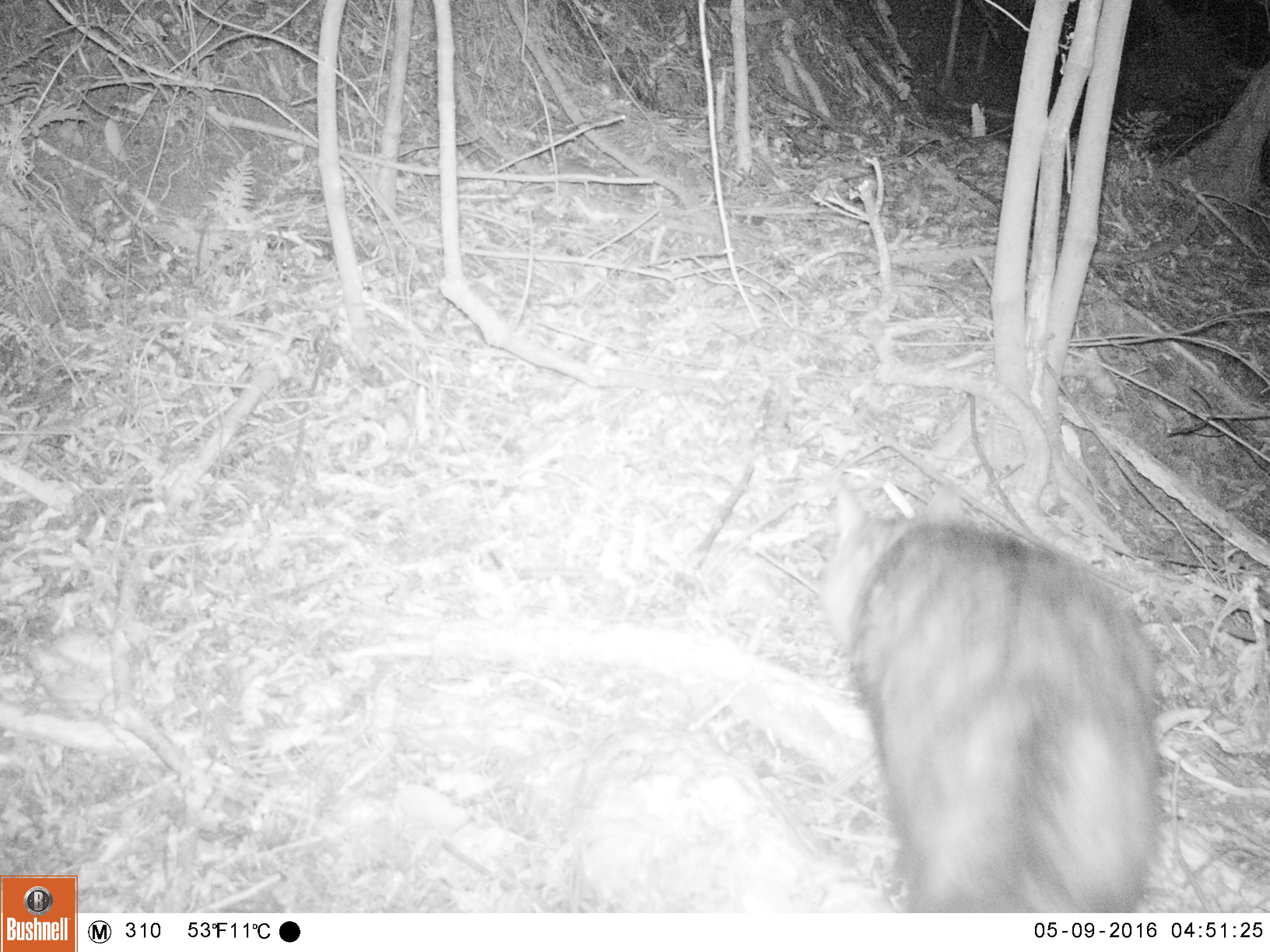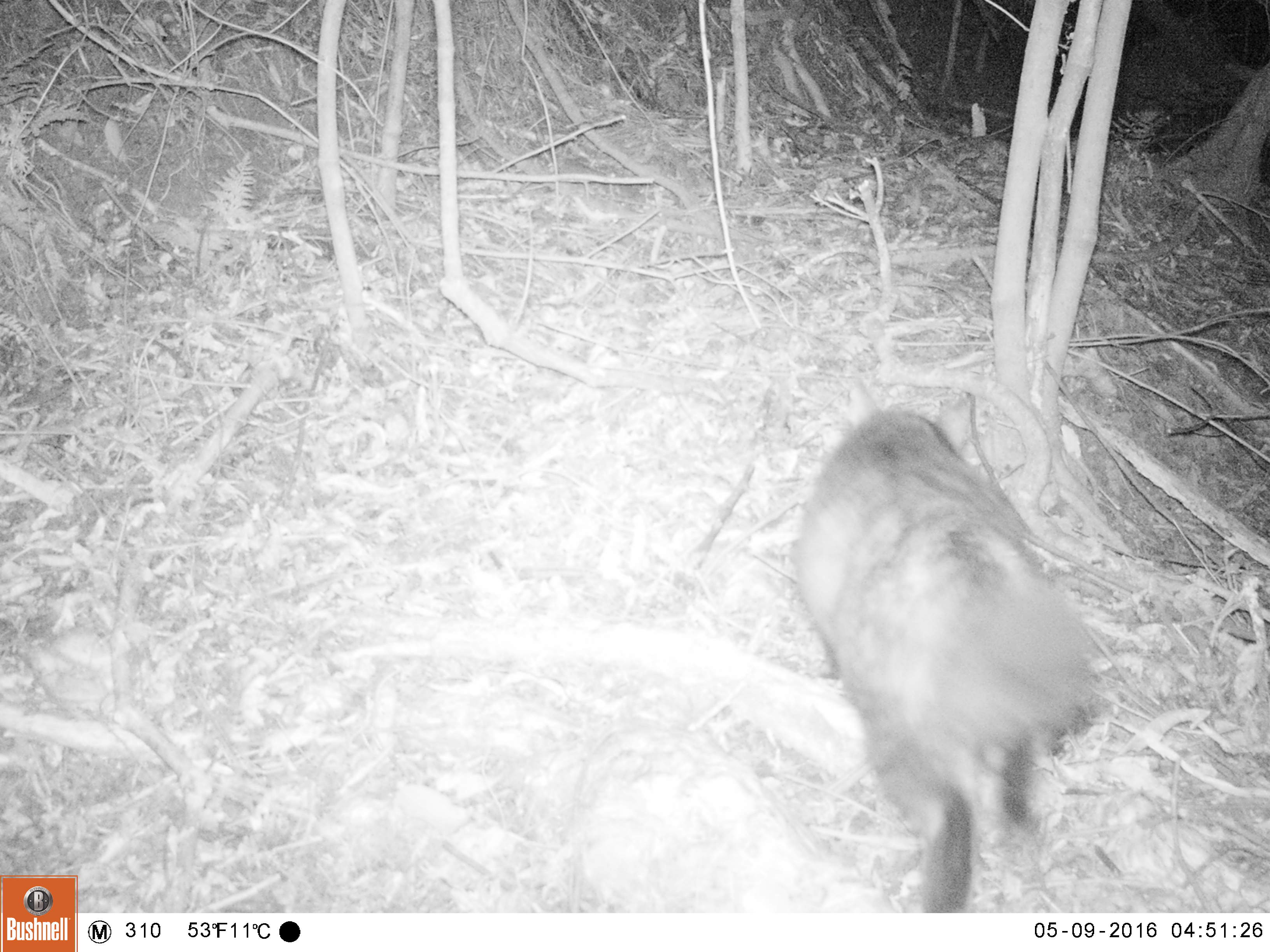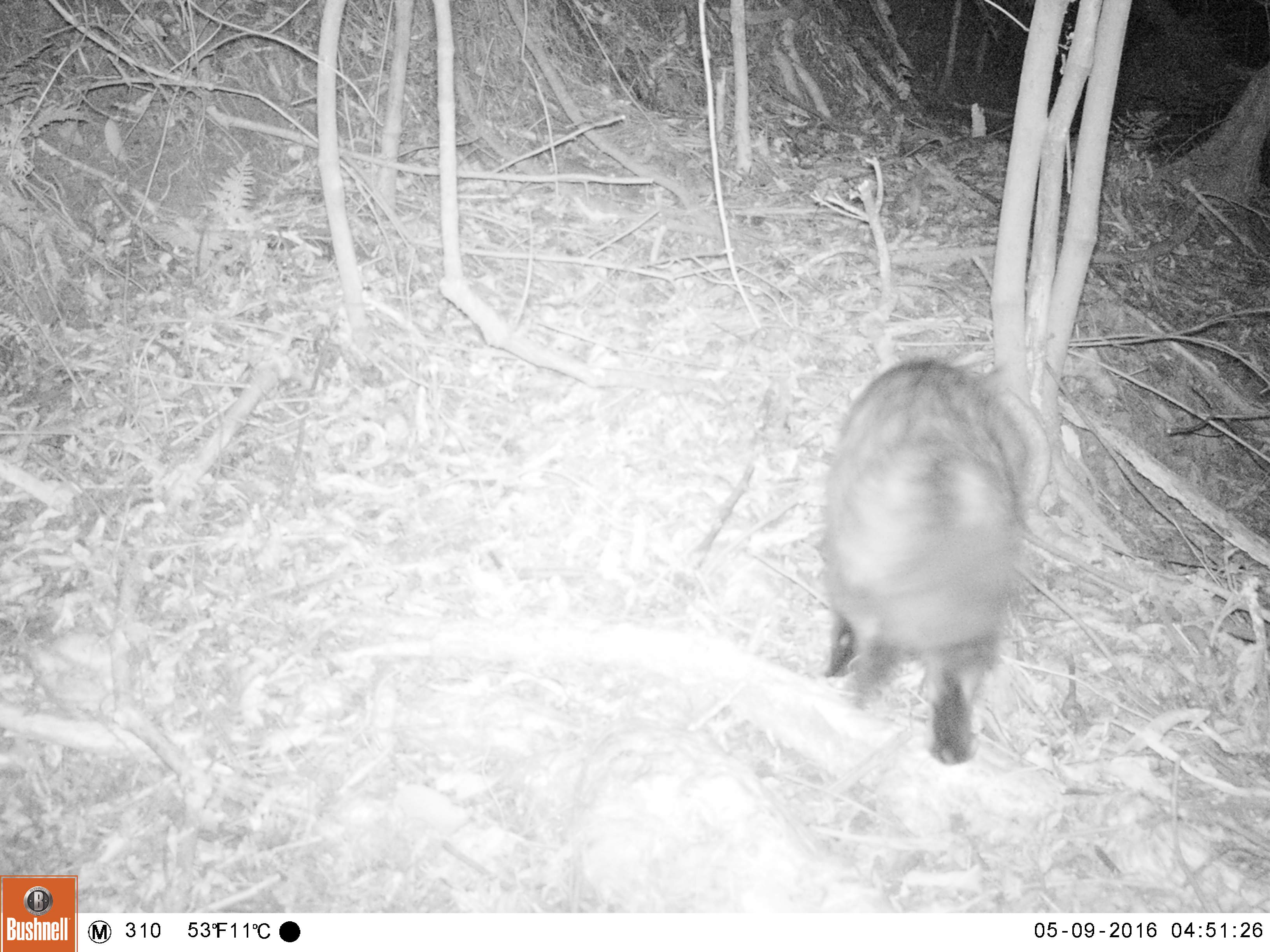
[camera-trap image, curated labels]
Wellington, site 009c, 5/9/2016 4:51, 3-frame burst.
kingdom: Animalia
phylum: Chordata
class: Mammalia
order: Carnivora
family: Felidae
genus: Felis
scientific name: Felis catus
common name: cat